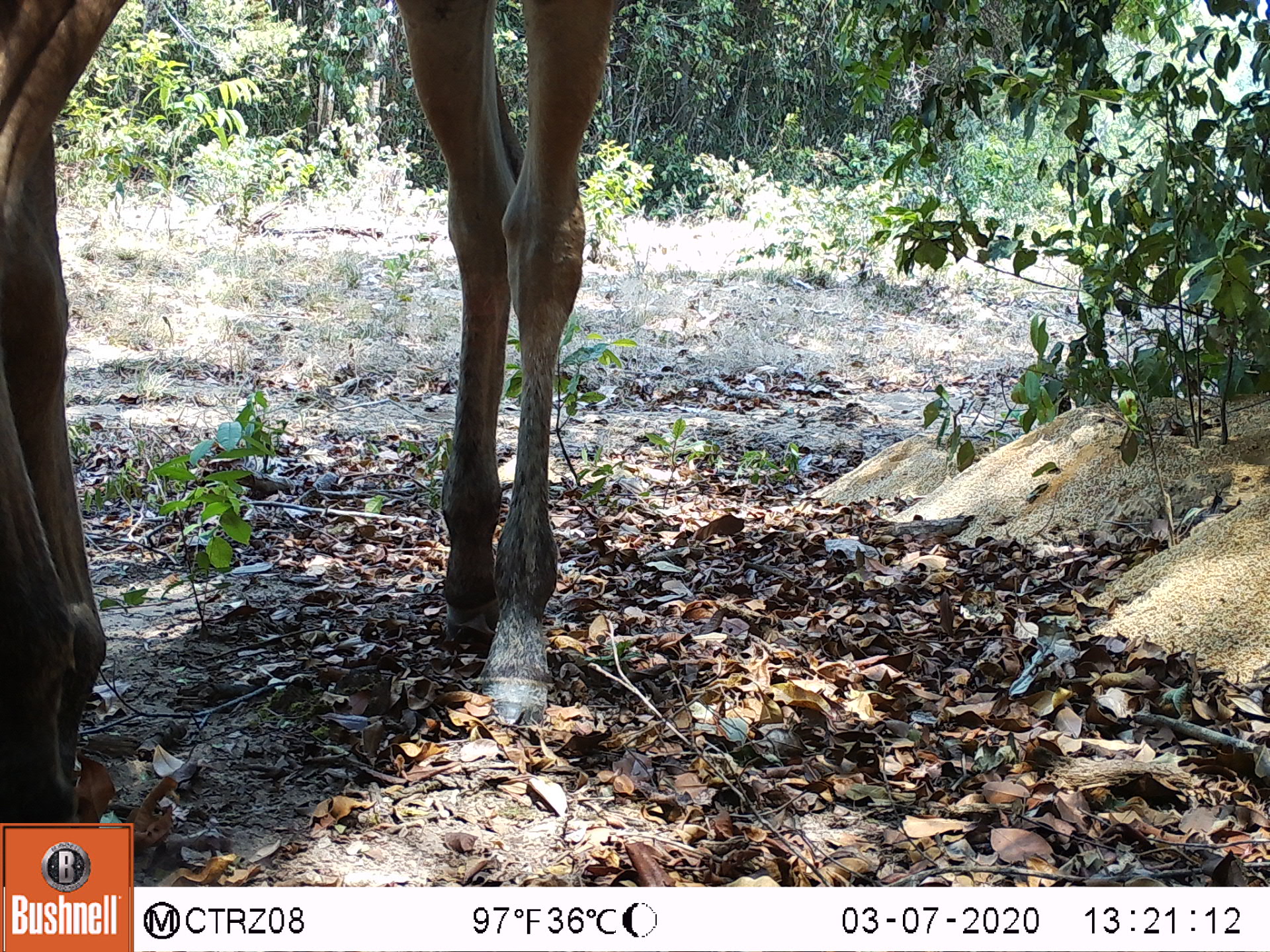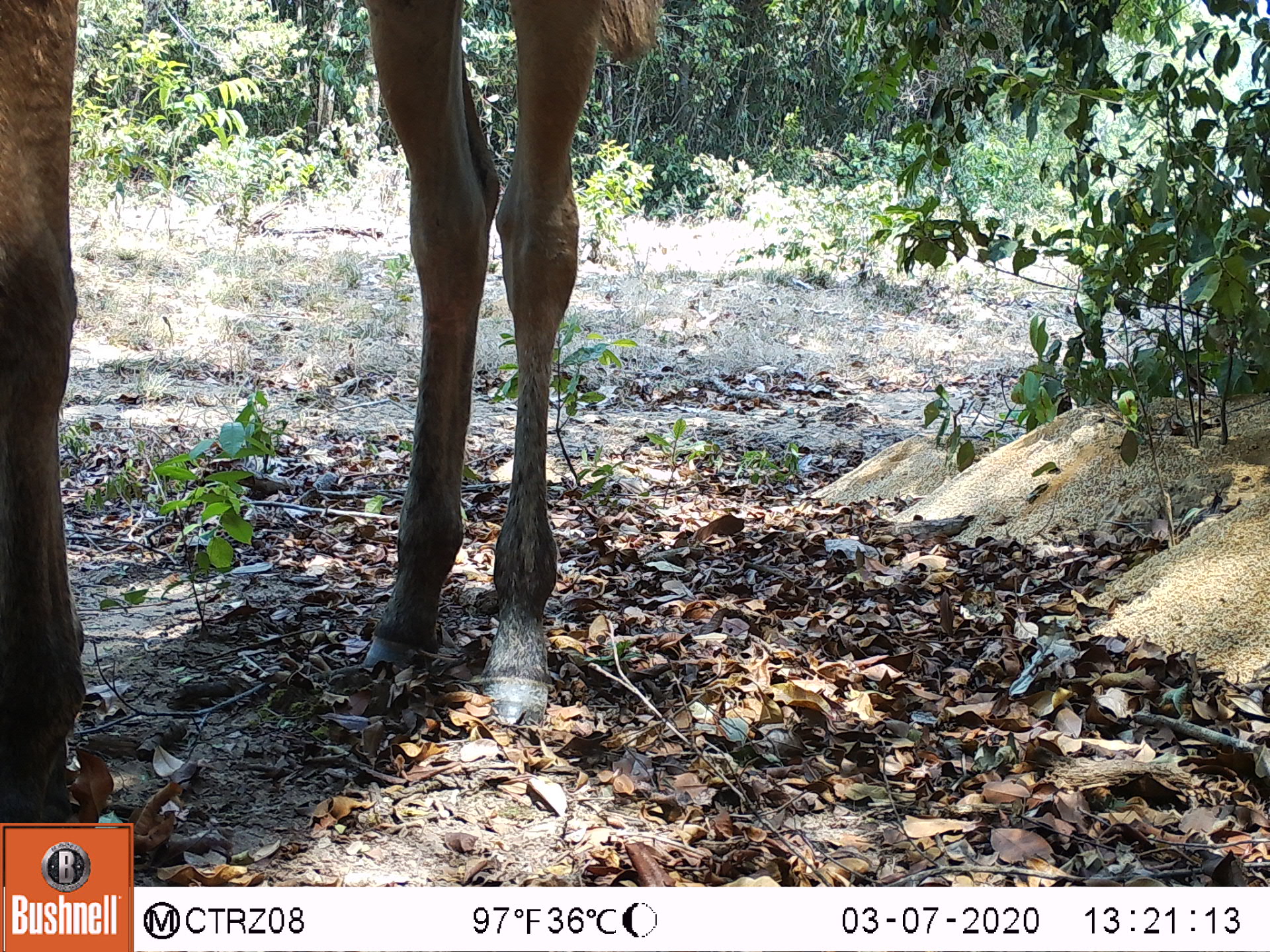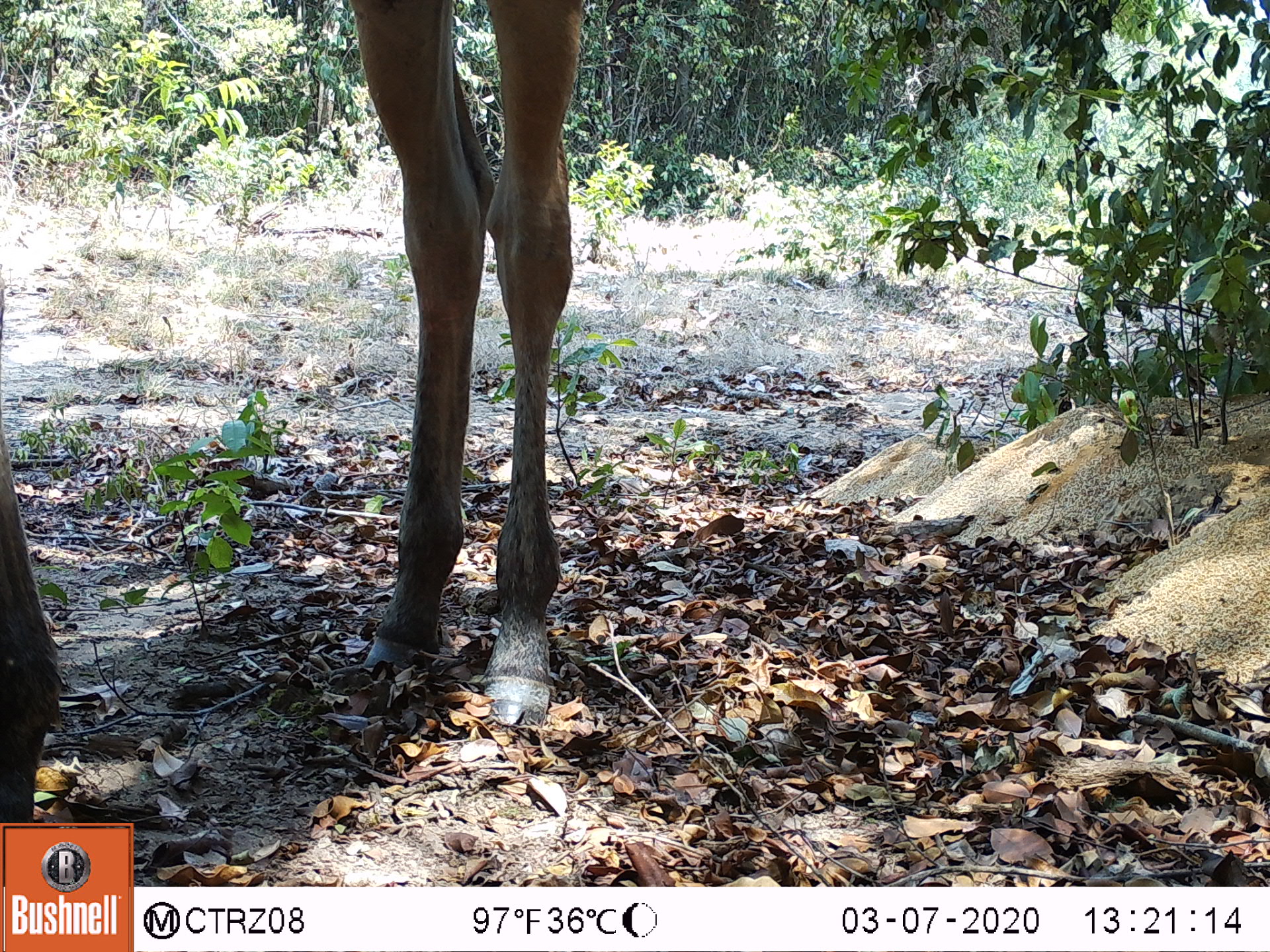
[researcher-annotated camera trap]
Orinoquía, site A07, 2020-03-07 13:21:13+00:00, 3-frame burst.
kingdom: Animalia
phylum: Chordata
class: Mammalia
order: Perissodactyla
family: Equidae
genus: Equus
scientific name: Equus caballus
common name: domestic horse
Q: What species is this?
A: Domestic horse (Equus caballus).